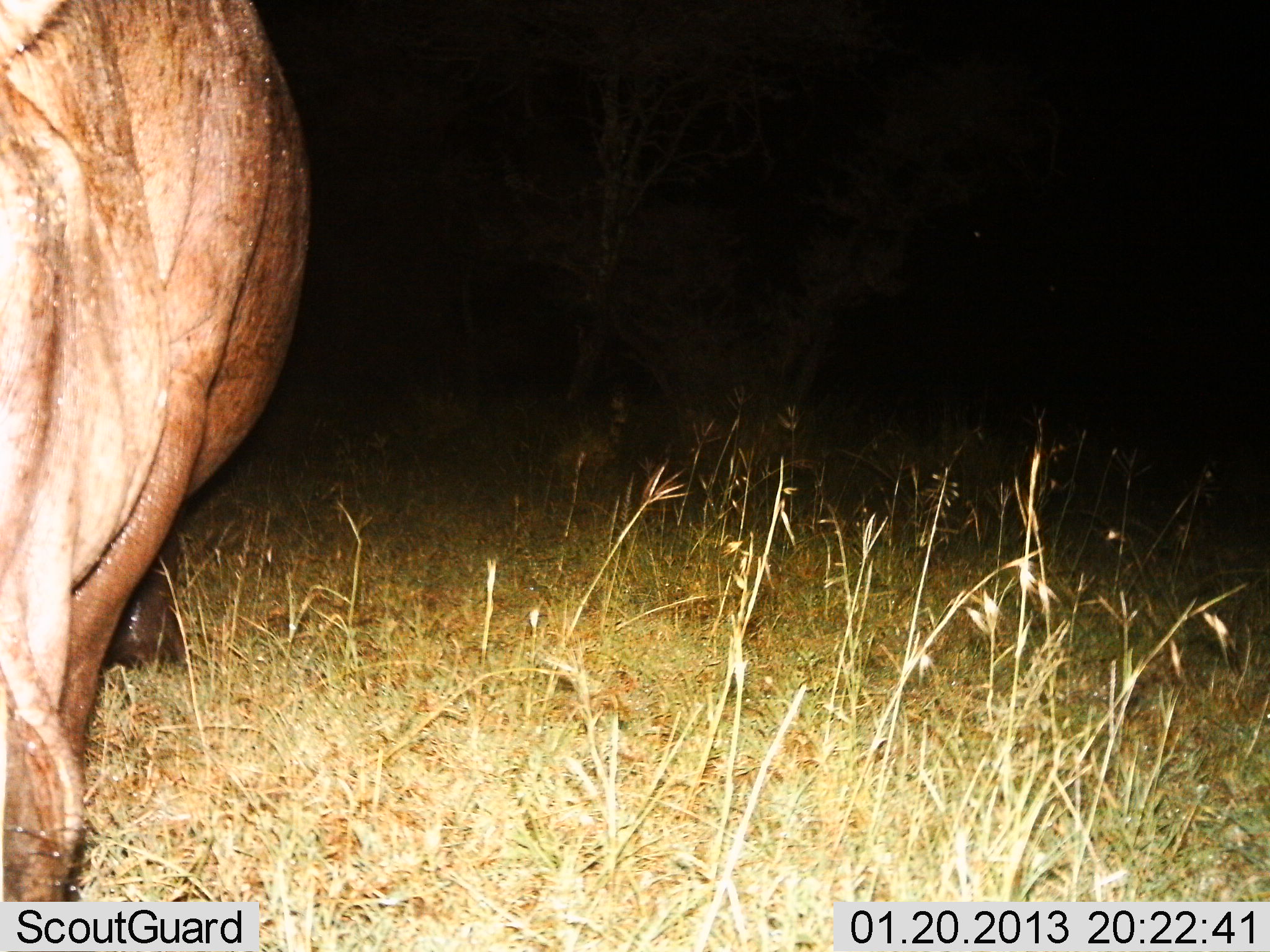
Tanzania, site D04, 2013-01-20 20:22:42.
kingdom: Animalia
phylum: Chordata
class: Mammalia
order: Artiodactyla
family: Hippopotamidae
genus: Hippopotamus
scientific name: Hippopotamus amphibius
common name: hippopotamus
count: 1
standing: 74%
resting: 4%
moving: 11%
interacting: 0%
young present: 0%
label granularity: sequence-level